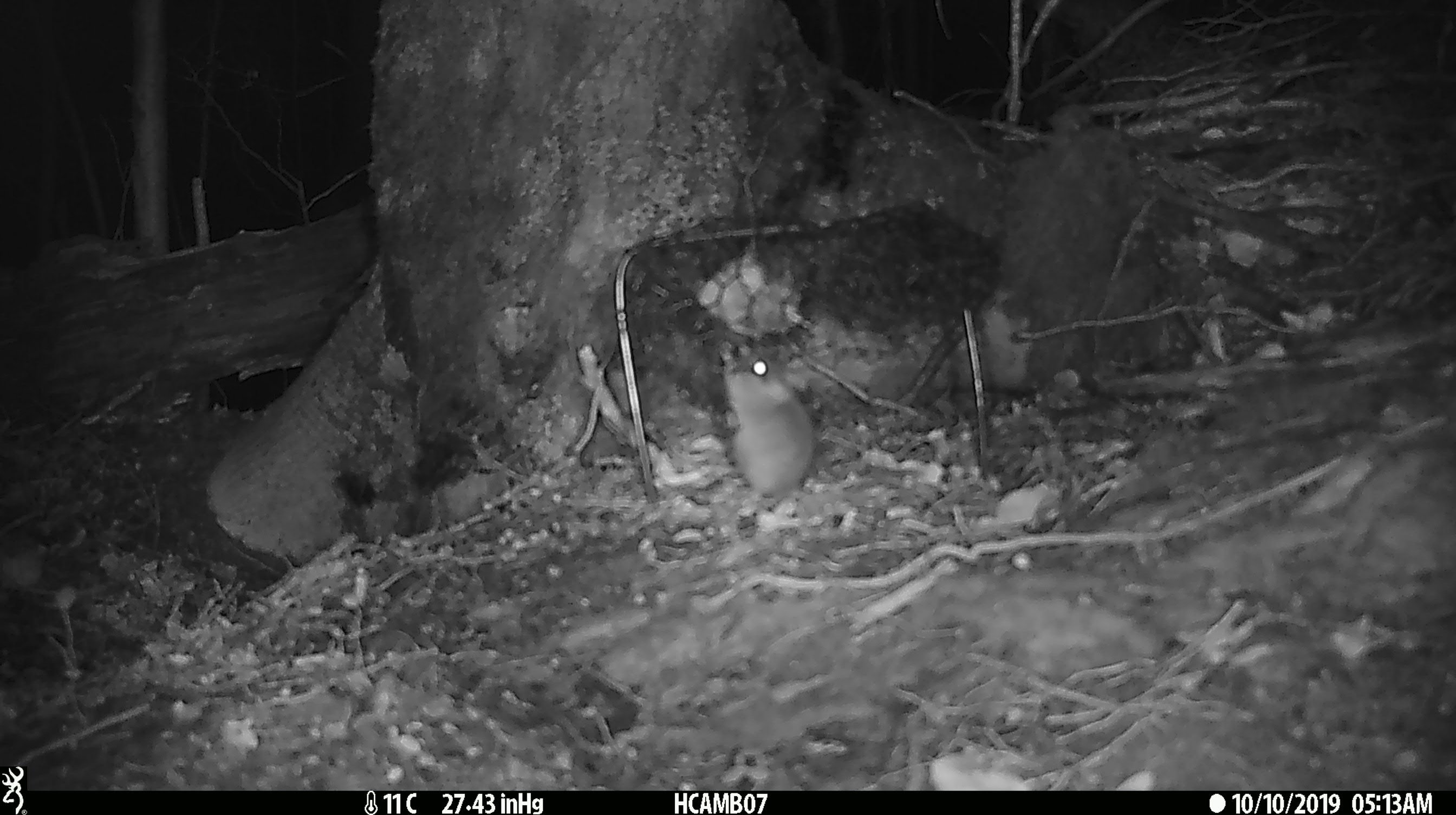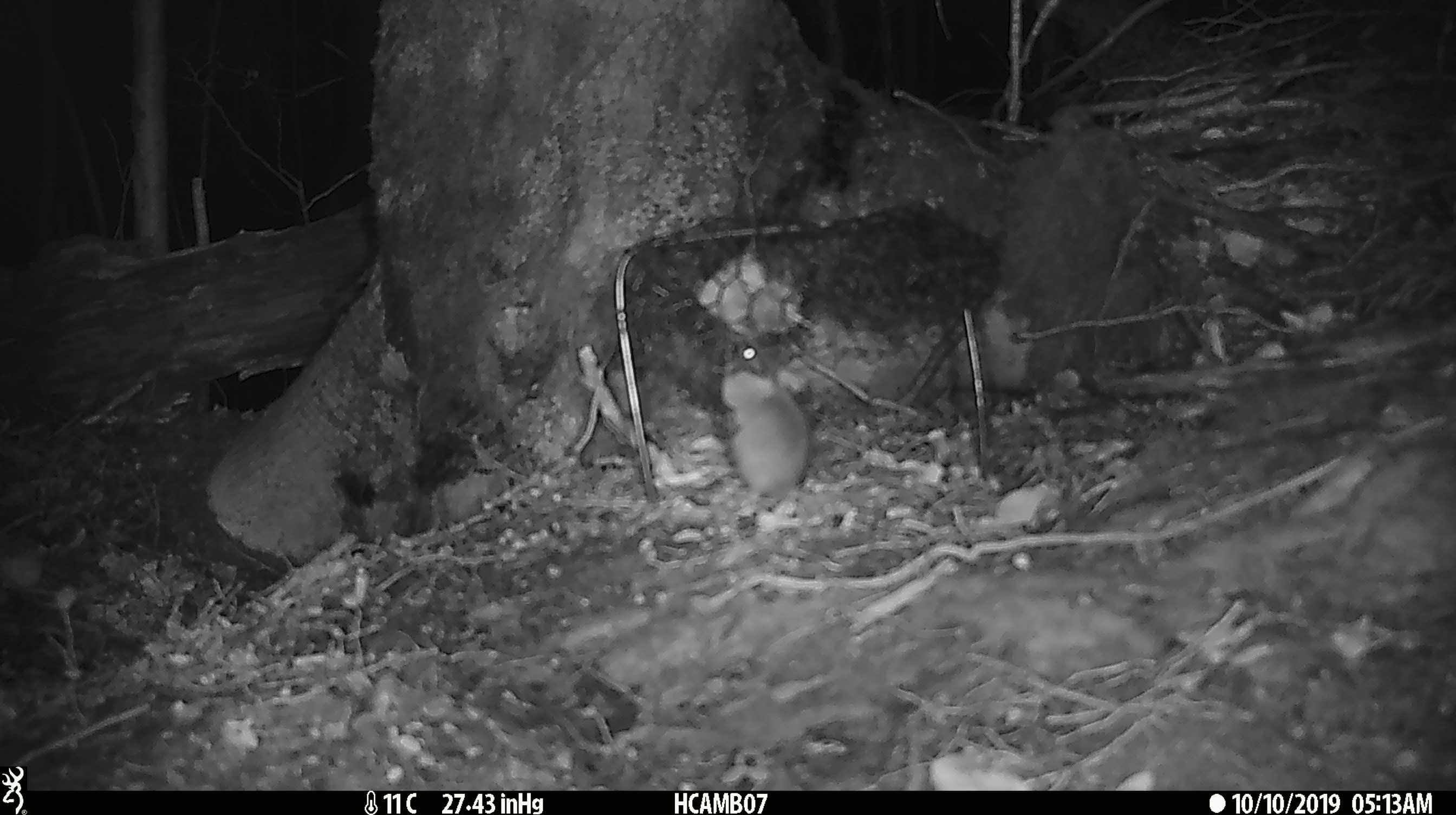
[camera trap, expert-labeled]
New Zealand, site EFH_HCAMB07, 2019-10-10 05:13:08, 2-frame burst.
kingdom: Animalia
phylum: Chordata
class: Mammalia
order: Rodentia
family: Muridae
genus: Mus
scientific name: Mus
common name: mouse